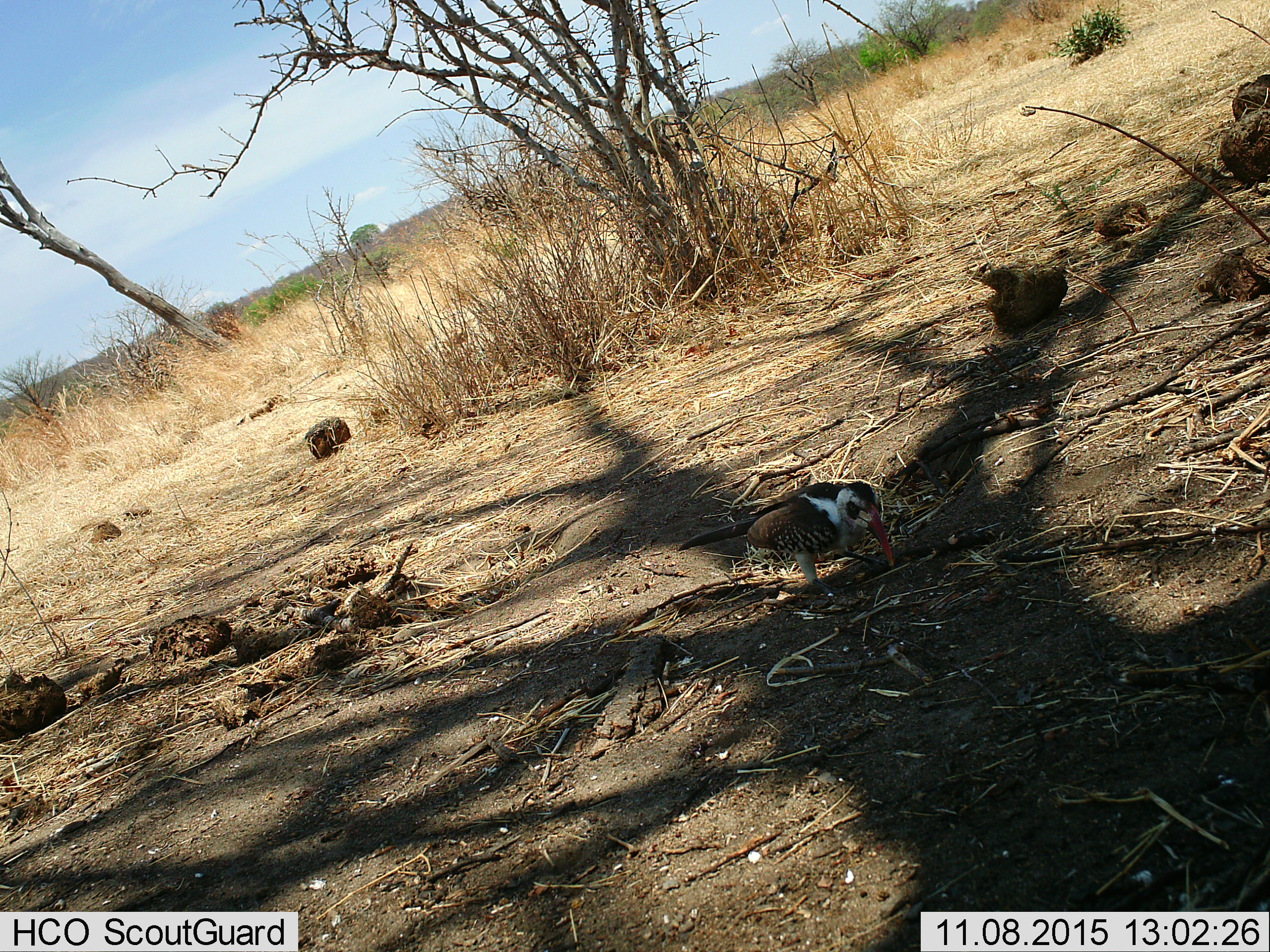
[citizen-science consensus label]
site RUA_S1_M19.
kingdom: Animalia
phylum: Chordata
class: Aves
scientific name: Aves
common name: bird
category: birdother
Birdother (bird) (Aves), count 1. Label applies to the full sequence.